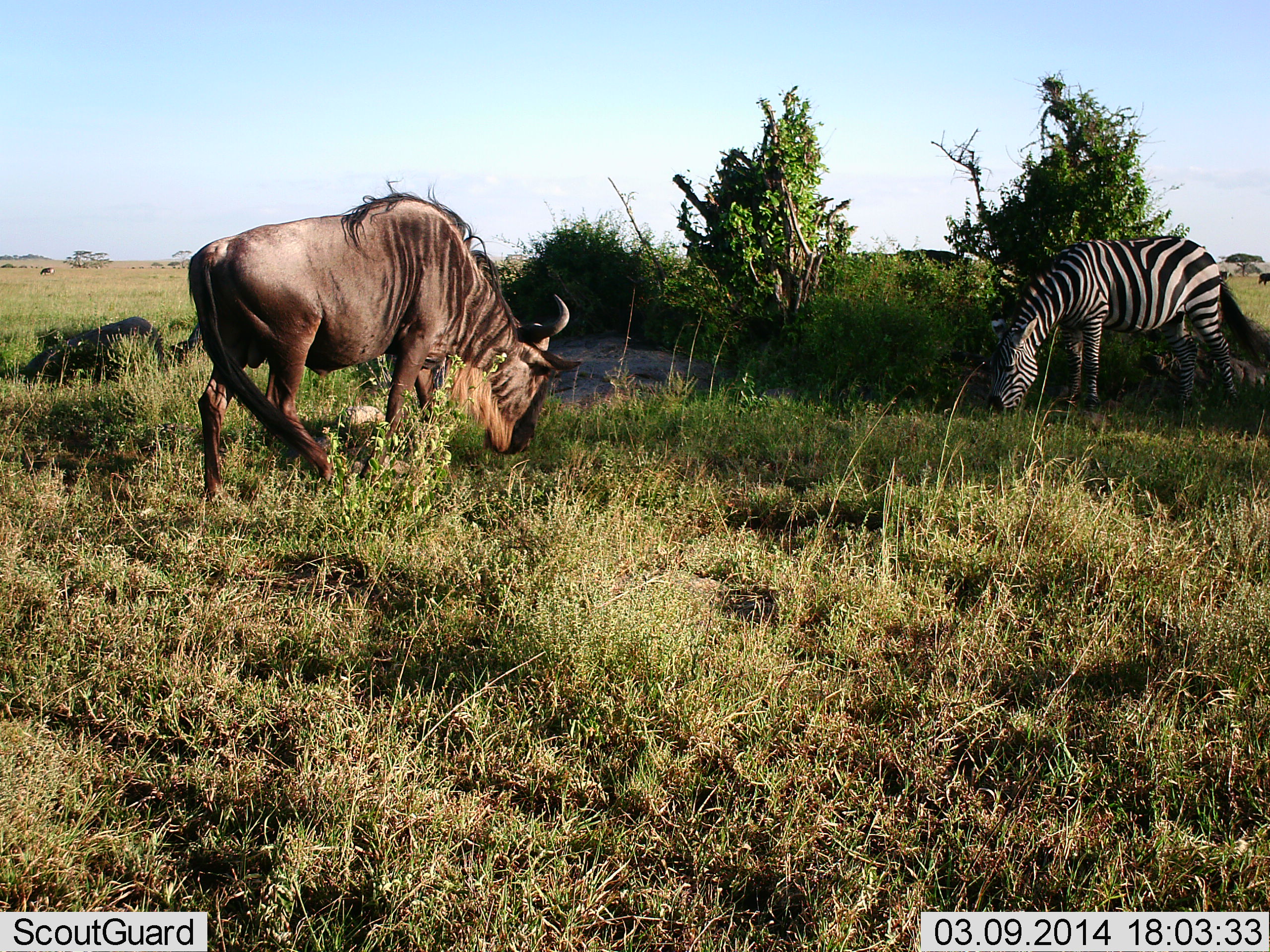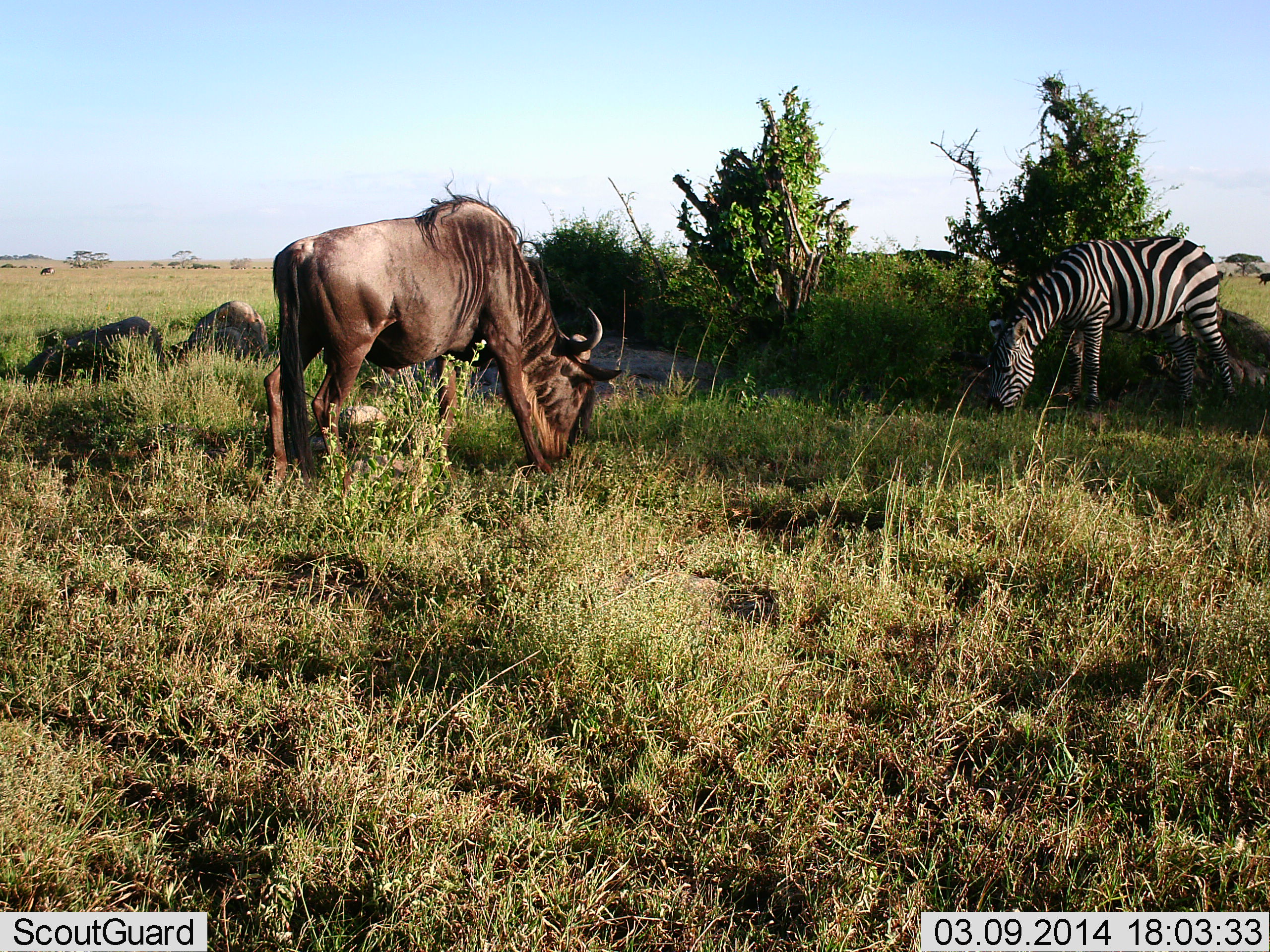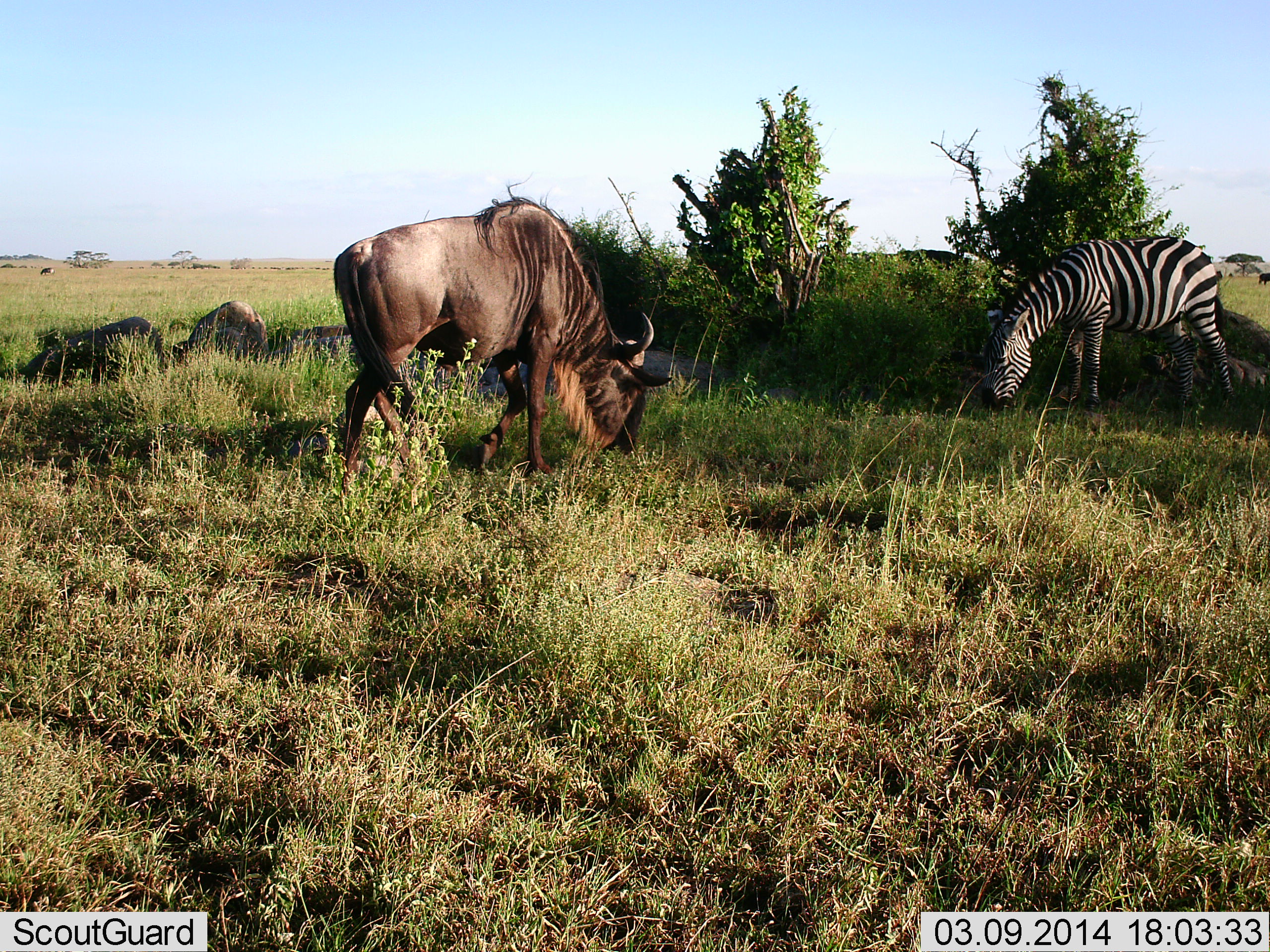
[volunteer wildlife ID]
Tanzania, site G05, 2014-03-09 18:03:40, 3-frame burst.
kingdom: Animalia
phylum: Chordata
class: Mammalia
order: Artiodactyla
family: Bovidae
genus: Connochaetes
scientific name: Connochaetes taurinus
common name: blue wildebeest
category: wildebeest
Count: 1.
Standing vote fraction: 18%.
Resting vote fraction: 9%.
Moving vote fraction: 18%.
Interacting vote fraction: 9%.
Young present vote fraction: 0%.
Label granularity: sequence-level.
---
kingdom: Animalia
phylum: Chordata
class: Mammalia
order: Perissodactyla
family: Equidae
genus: Equus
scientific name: Equus quagga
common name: plains zebra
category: zebra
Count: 1.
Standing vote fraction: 18%.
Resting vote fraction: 0%.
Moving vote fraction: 0%.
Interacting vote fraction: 18%.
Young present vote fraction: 0%.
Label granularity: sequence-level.